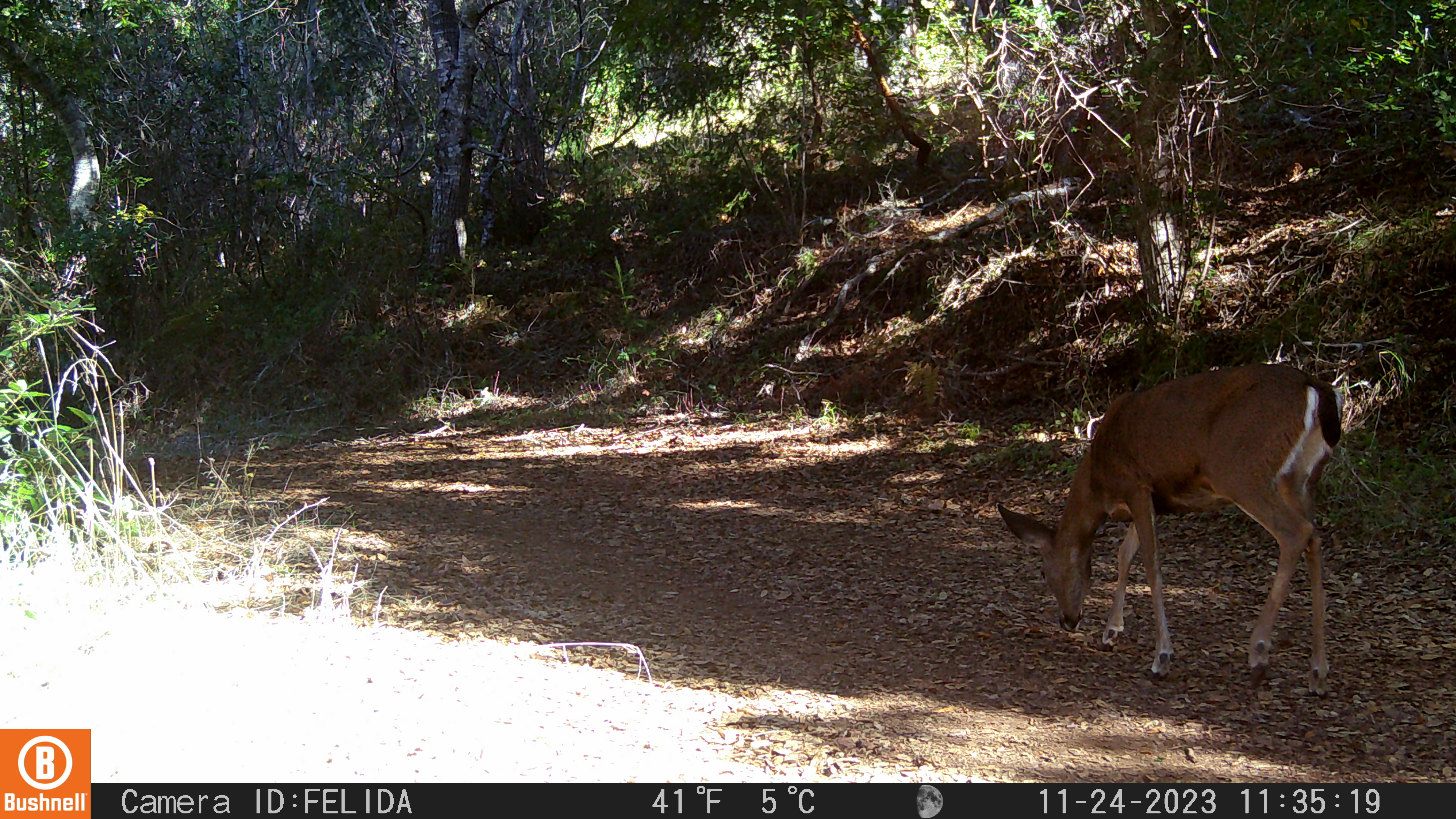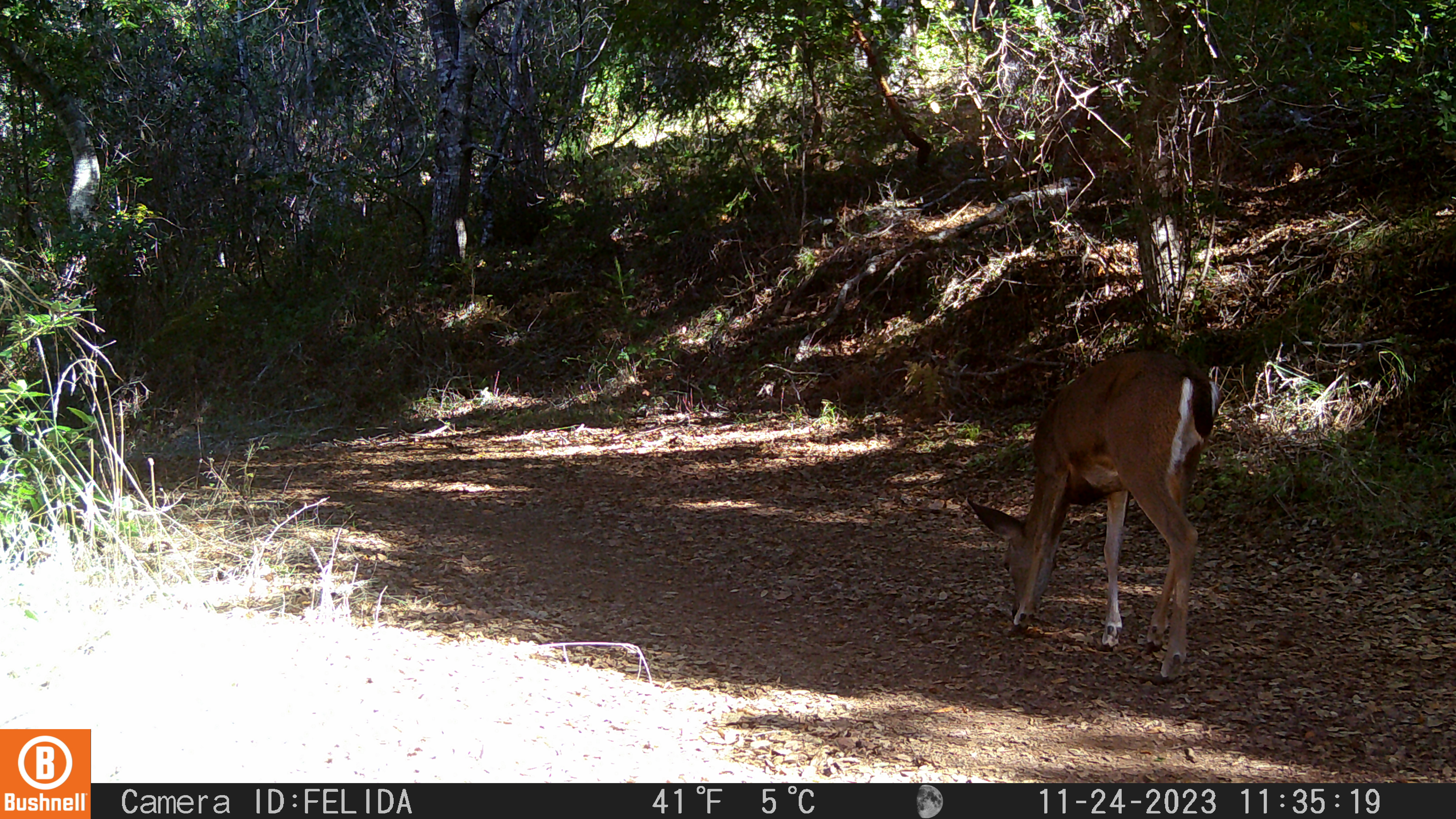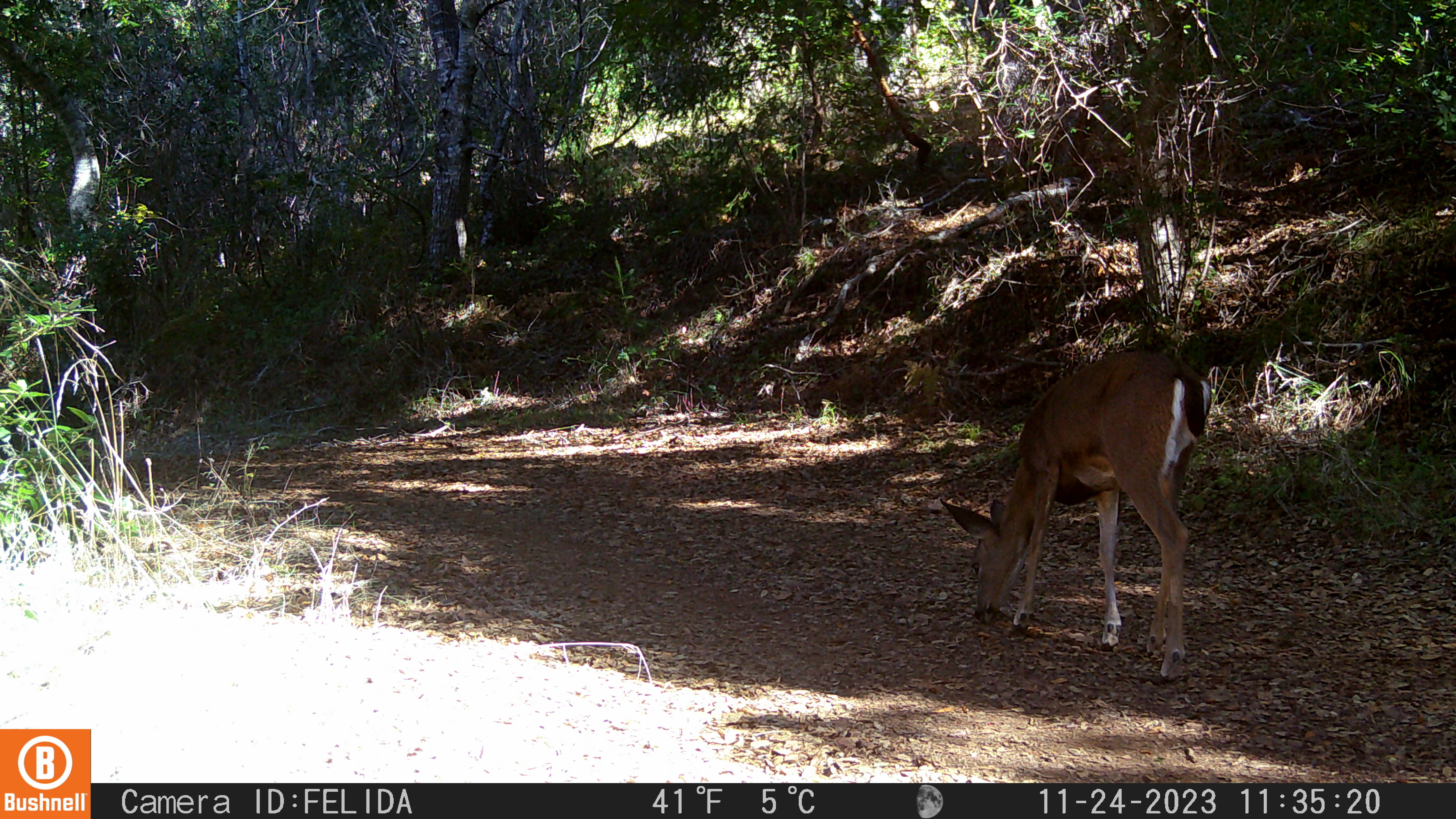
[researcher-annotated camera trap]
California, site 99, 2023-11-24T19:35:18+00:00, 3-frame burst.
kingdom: Animalia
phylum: Chordata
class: Mammalia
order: Artiodactyla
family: Cervidae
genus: Odocoileus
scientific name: Odocoileus hemionus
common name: mule deer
Mule deer (Odocoileus hemionus).